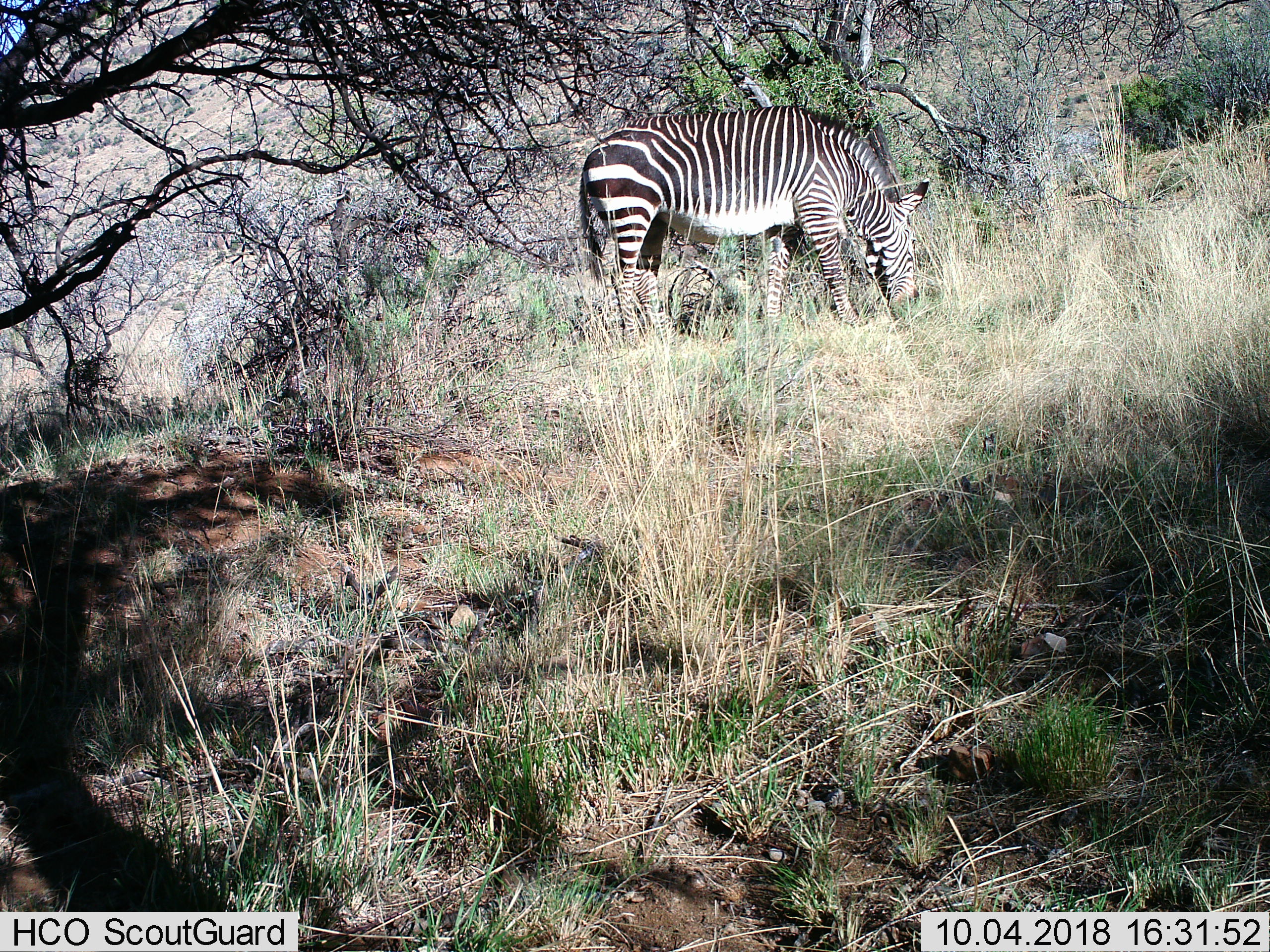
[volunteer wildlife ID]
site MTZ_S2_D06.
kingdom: Animalia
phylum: Chordata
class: Mammalia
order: Perissodactyla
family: Equidae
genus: Equus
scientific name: Equus zebra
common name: mountain zebra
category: zebramountain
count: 1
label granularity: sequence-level